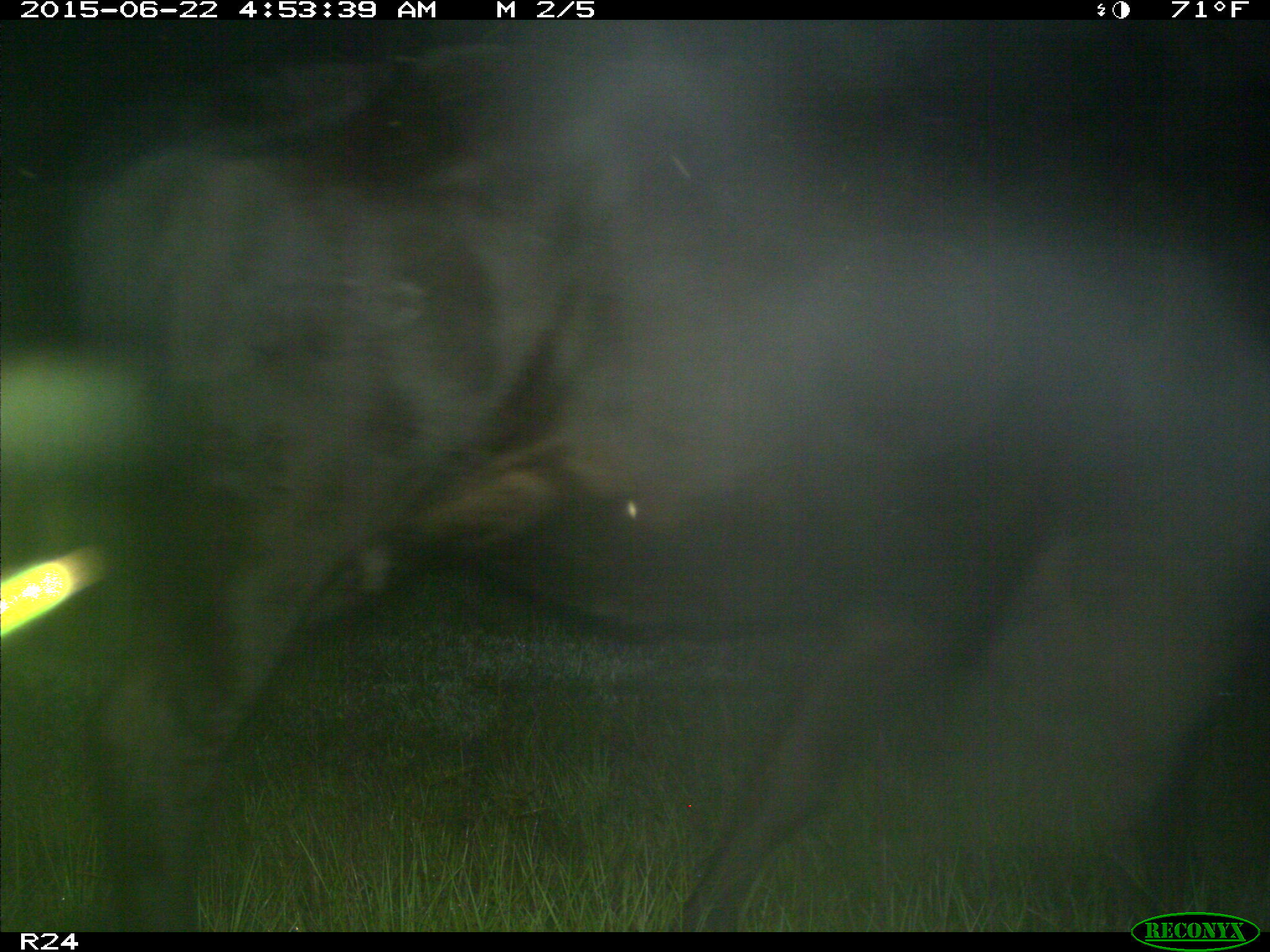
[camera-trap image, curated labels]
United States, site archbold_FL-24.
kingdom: Animalia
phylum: Chordata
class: Mammalia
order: Artiodactyla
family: Bovidae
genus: Bos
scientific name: Bos taurus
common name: domestic cow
Bos taurus (domestic cow).